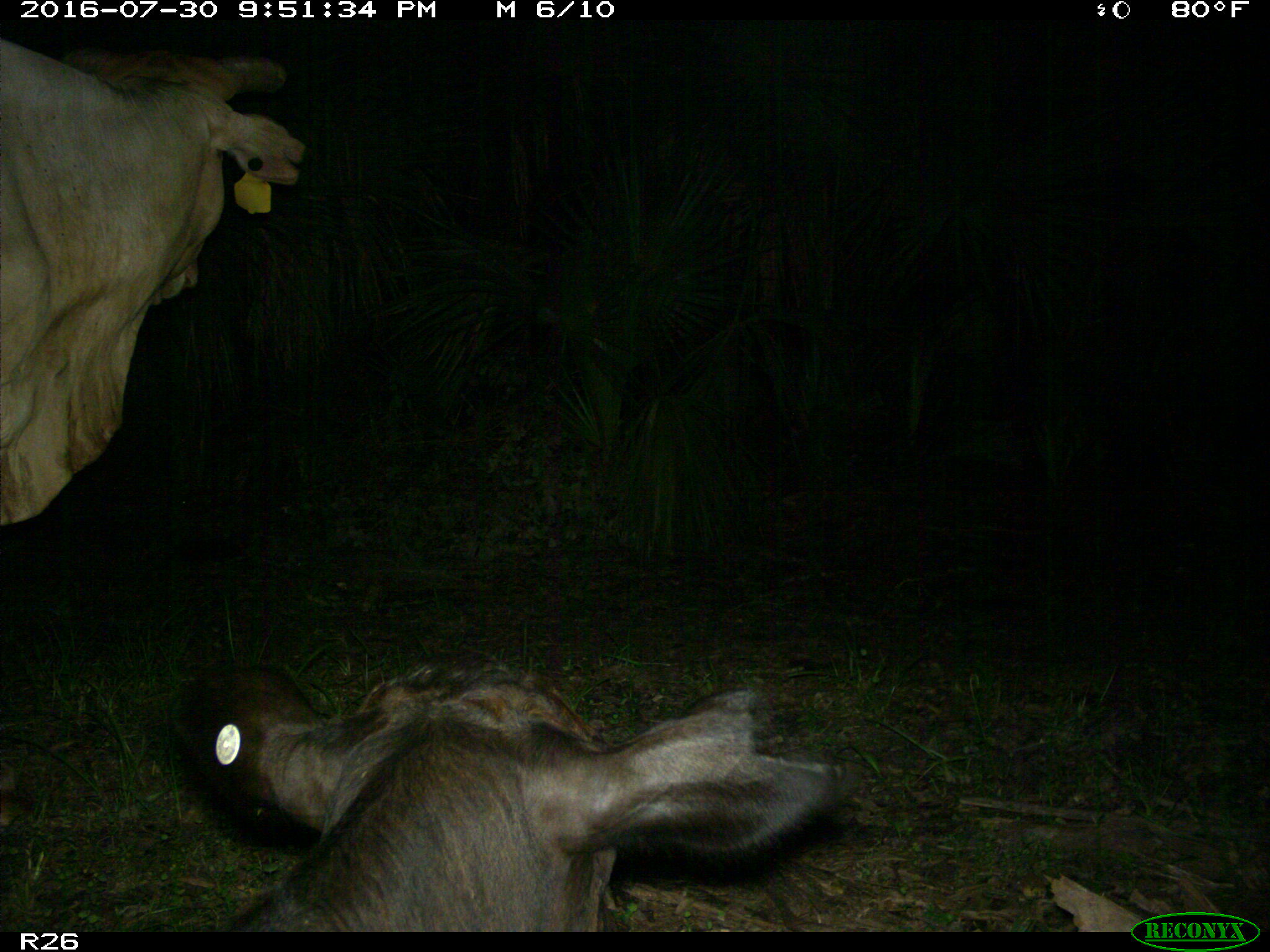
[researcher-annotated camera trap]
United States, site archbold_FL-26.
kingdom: Animalia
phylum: Chordata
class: Mammalia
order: Artiodactyla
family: Bovidae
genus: Bos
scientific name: Bos taurus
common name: domestic cow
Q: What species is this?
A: Bos taurus (domestic cow).